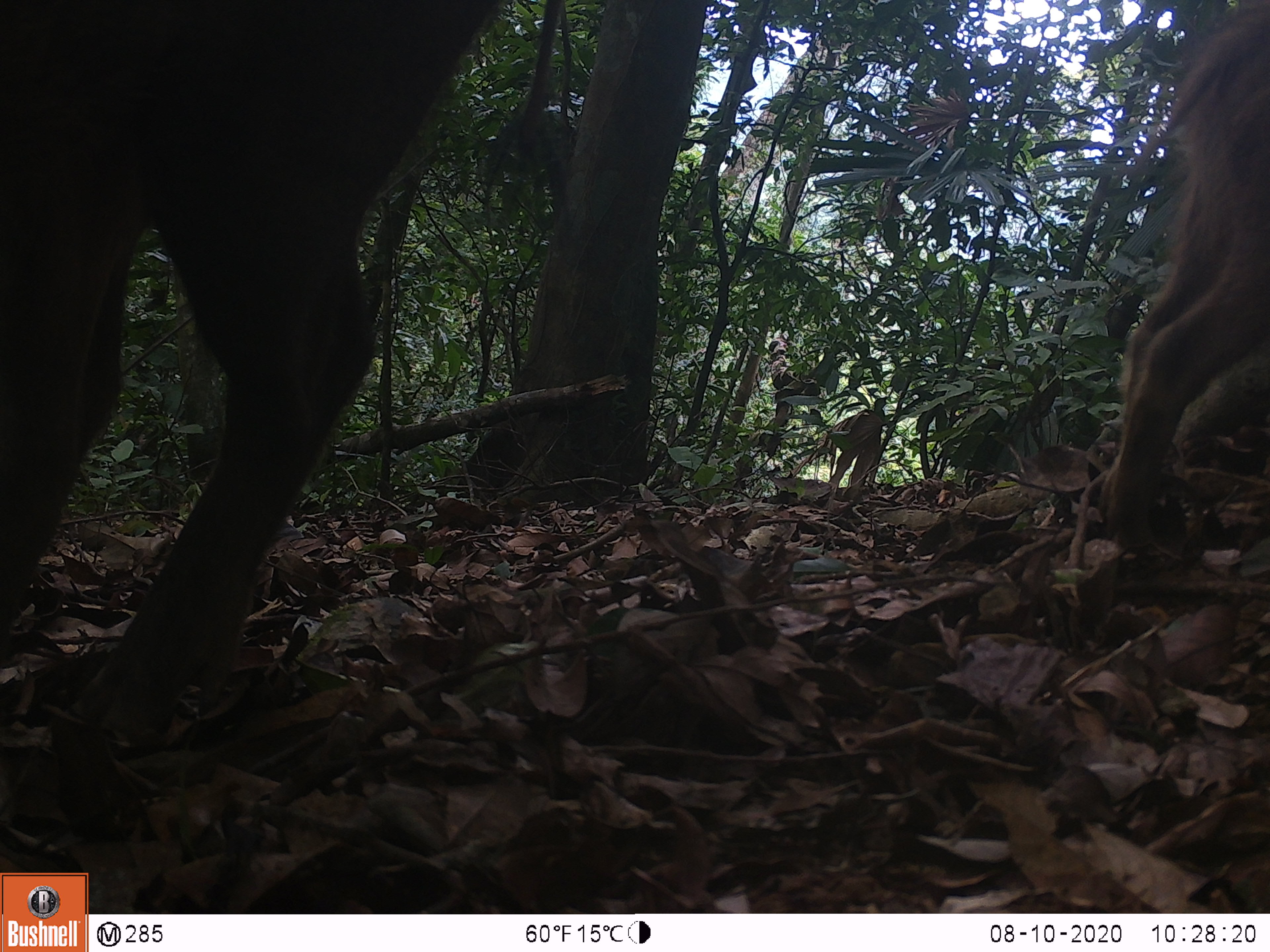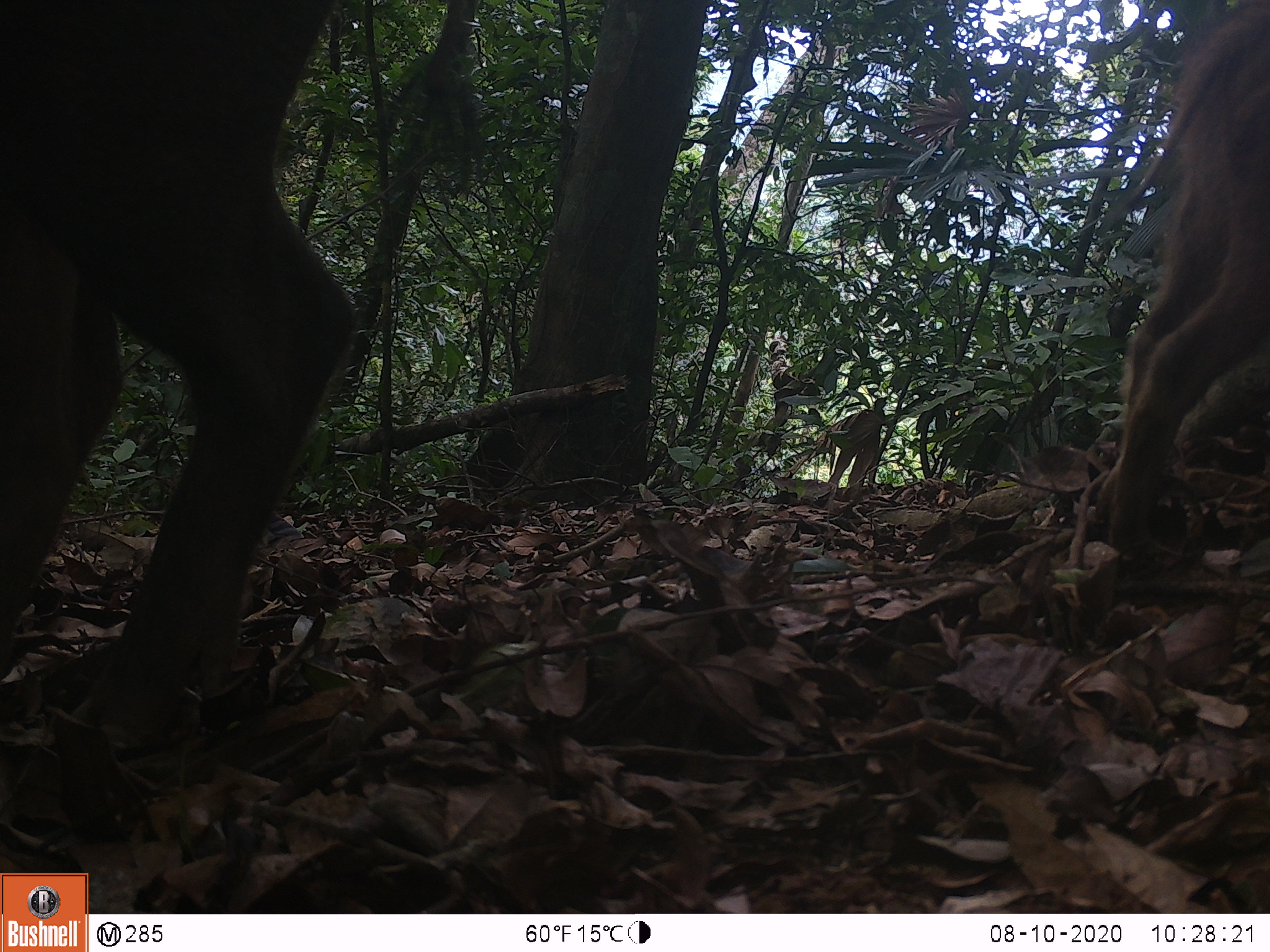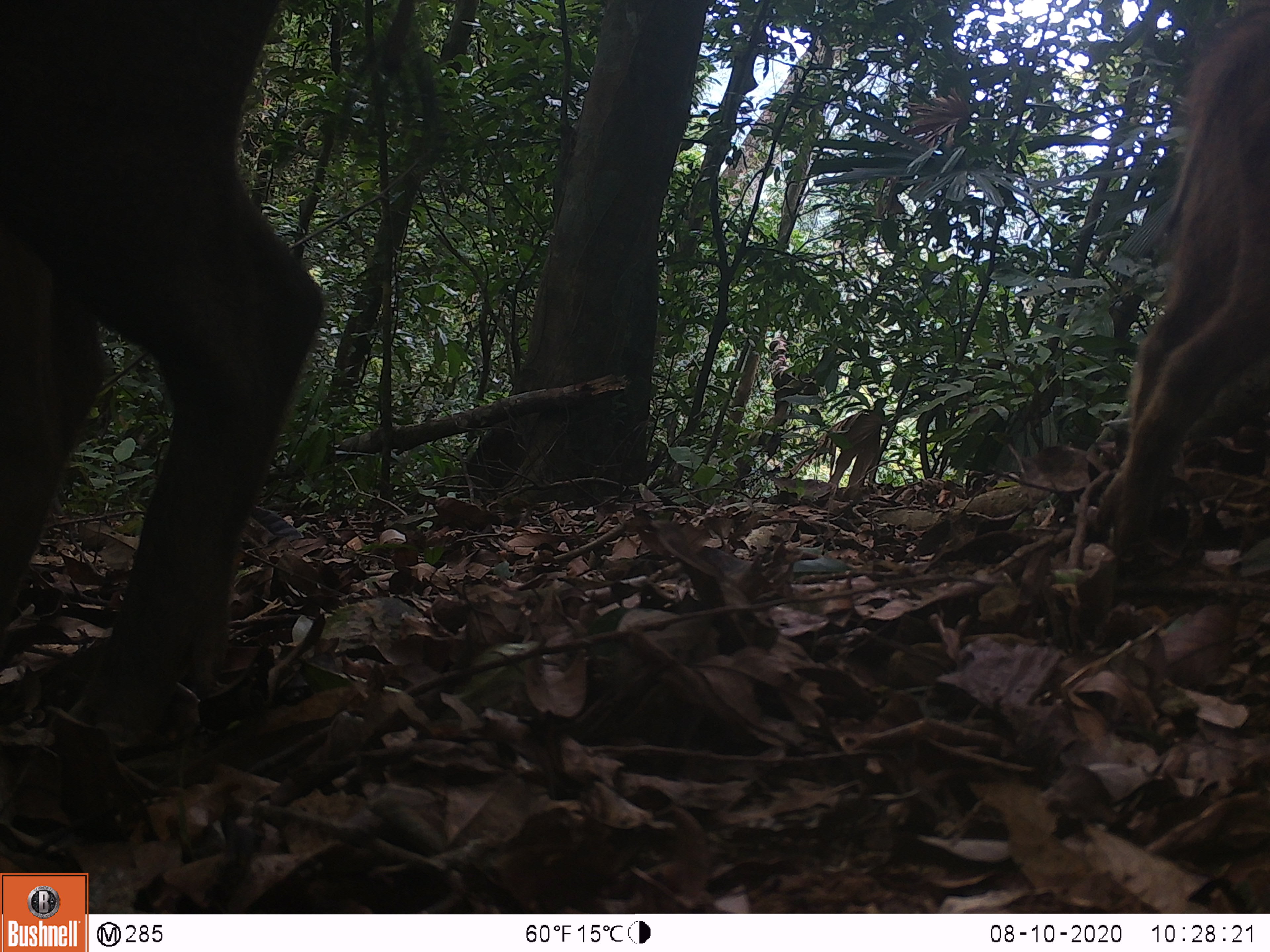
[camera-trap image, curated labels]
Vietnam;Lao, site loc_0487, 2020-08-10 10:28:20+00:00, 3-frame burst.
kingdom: Animalia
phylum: Chordata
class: Mammalia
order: Artiodactyla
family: Suidae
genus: Sus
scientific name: Sus scrofa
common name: eurasian wild pig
Eurasian wild pig (Sus scrofa). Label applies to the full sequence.